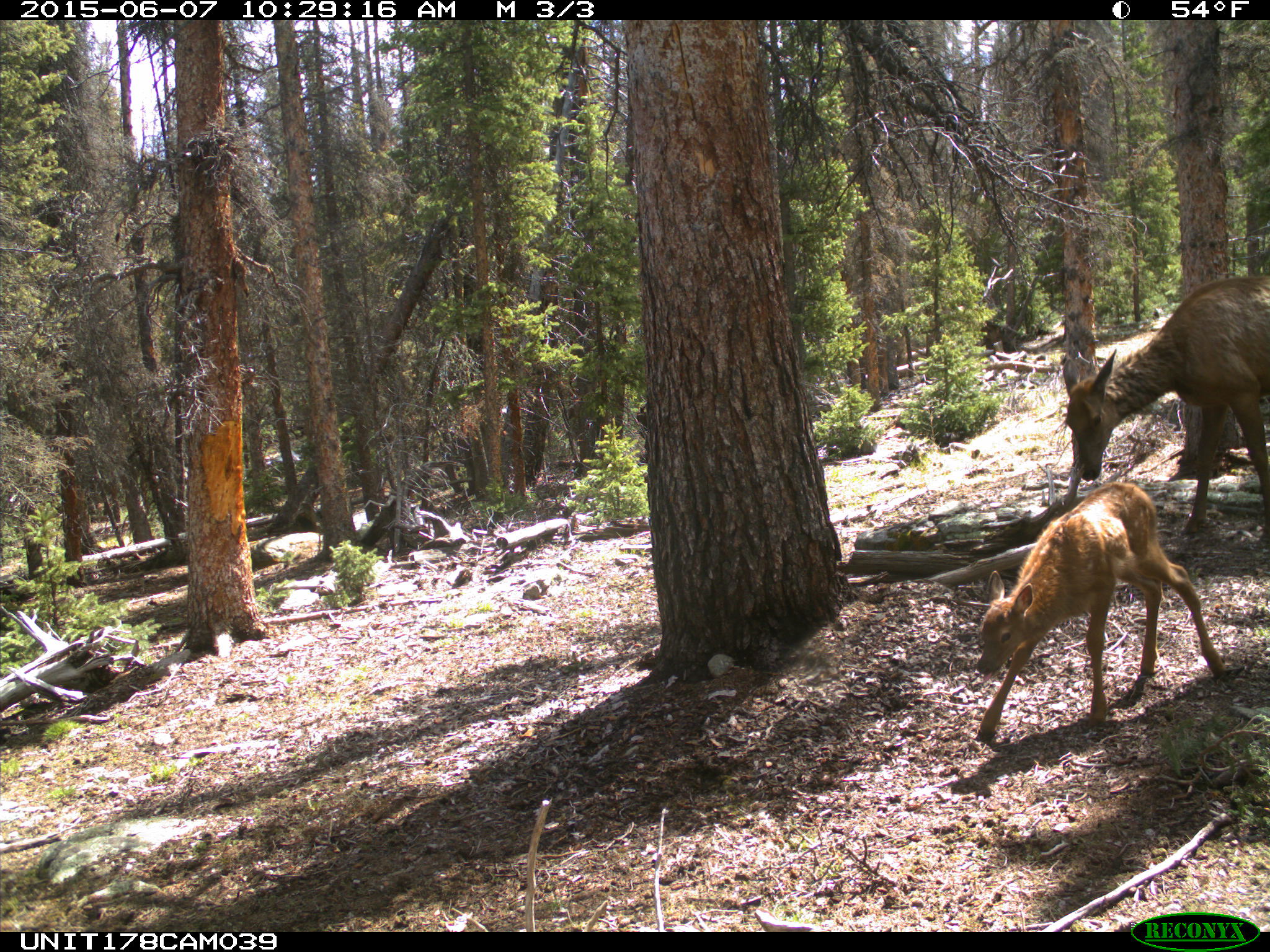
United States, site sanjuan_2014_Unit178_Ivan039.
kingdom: Animalia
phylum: Chordata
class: Mammalia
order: Artiodactyla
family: Cervidae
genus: Cervus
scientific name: Cervus elaphus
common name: red deer